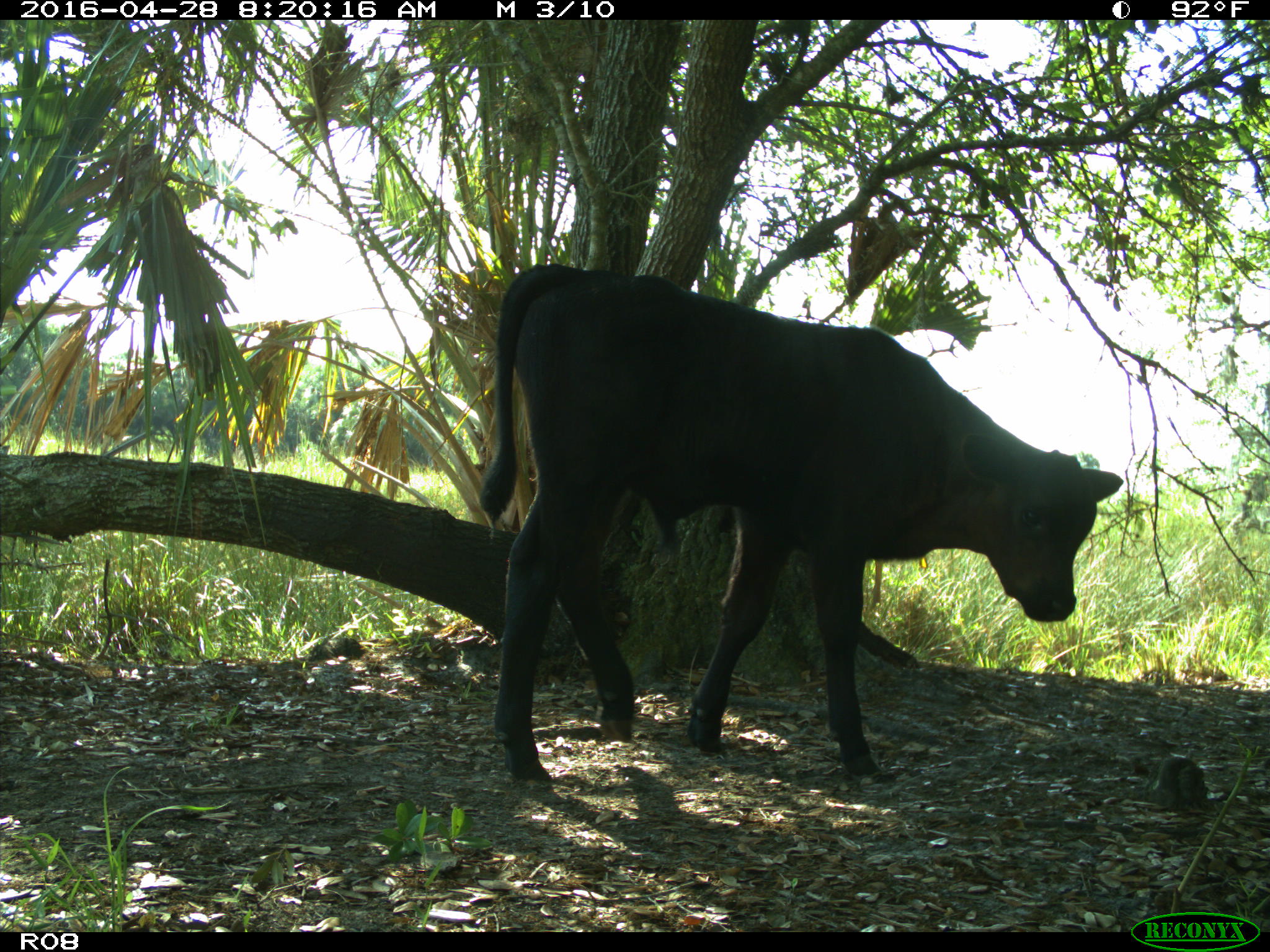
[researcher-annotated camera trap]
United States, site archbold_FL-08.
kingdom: Animalia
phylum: Chordata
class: Mammalia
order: Artiodactyla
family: Bovidae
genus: Bos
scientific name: Bos taurus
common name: domestic cow